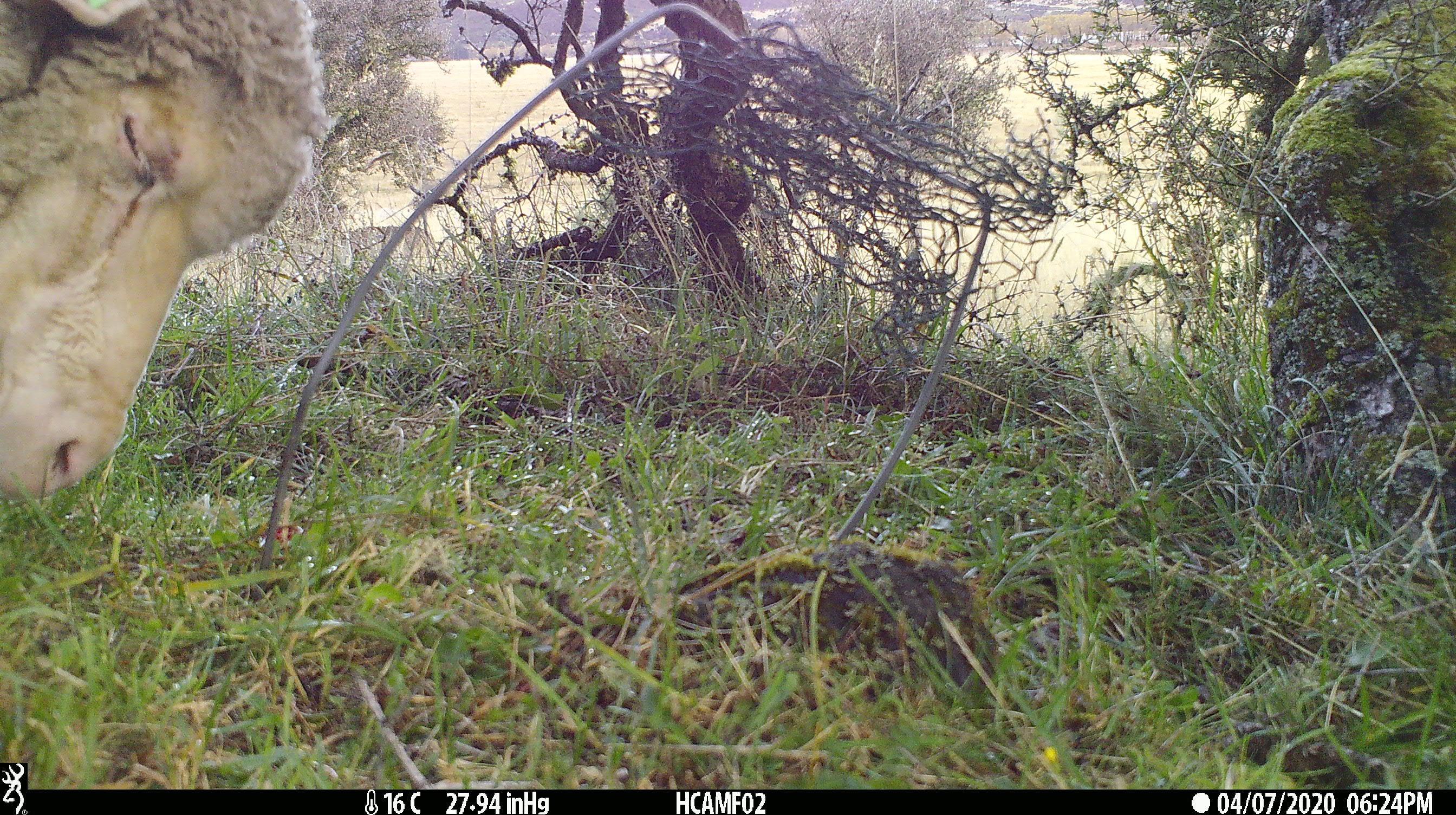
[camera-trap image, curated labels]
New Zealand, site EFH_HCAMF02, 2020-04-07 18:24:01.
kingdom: Animalia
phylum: Chordata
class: Mammalia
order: Artiodactyla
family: Bovidae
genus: Ovis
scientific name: Ovis aries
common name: domestic sheep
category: sheep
Sheep (domestic sheep) (Ovis aries).